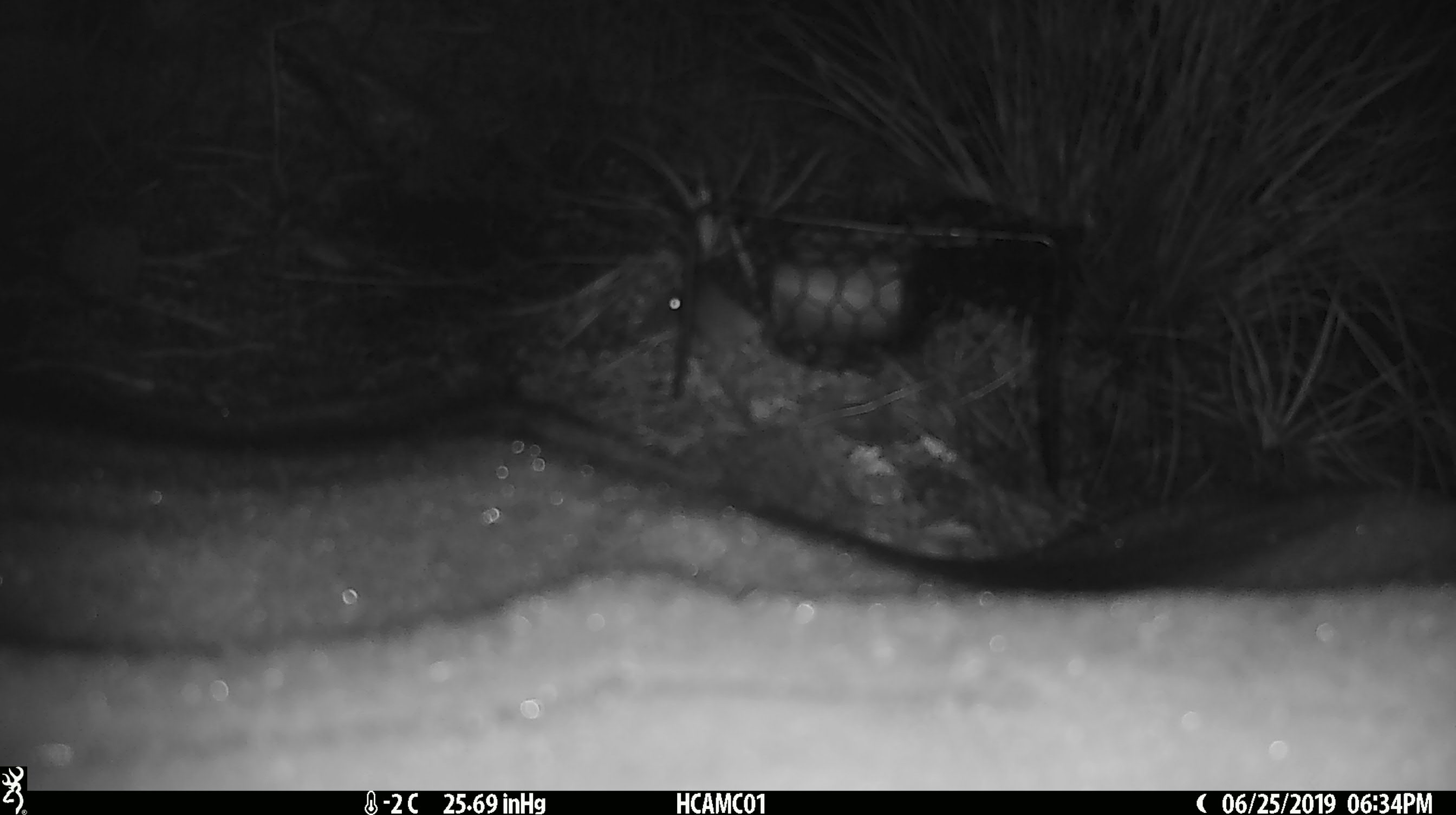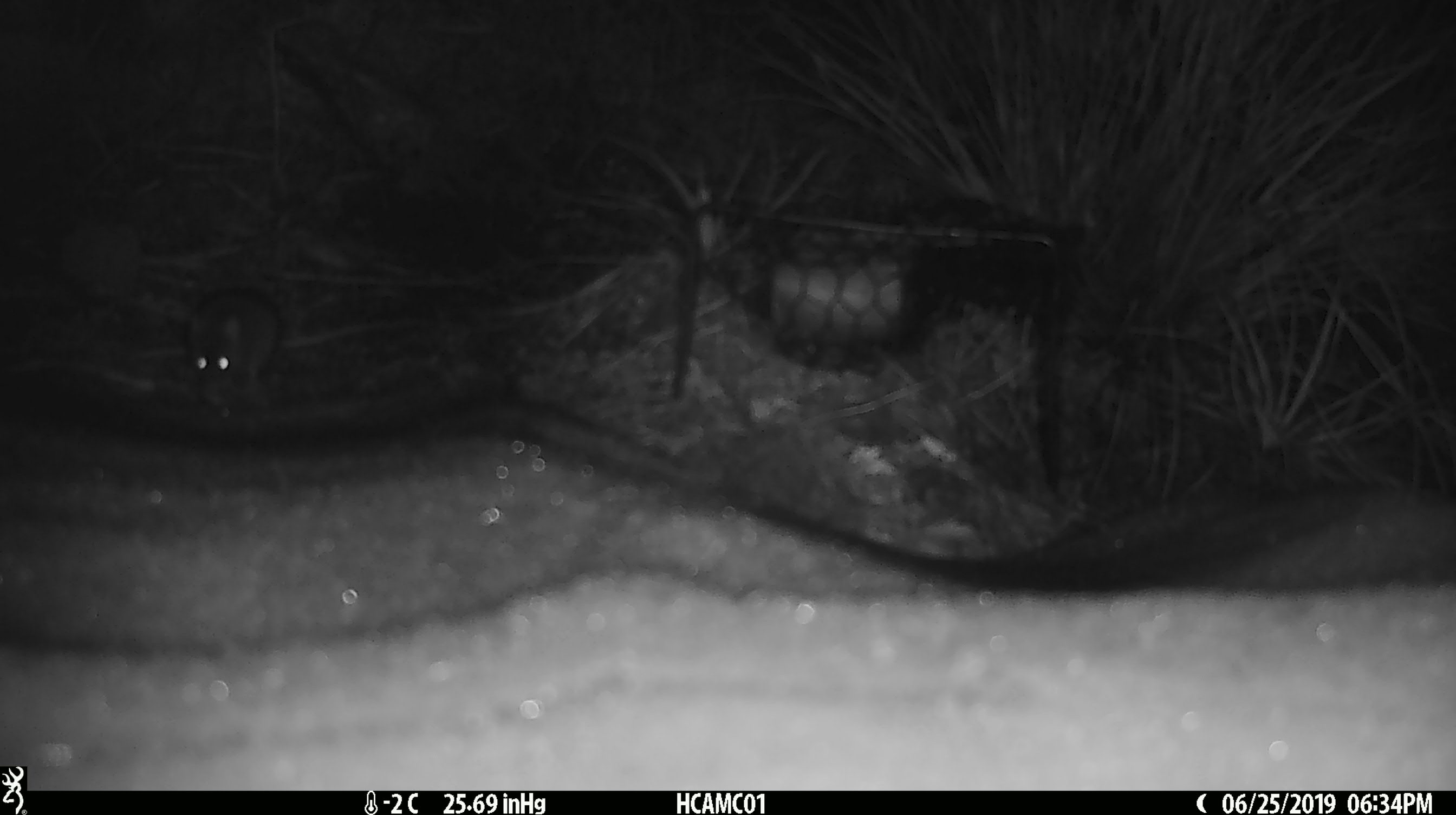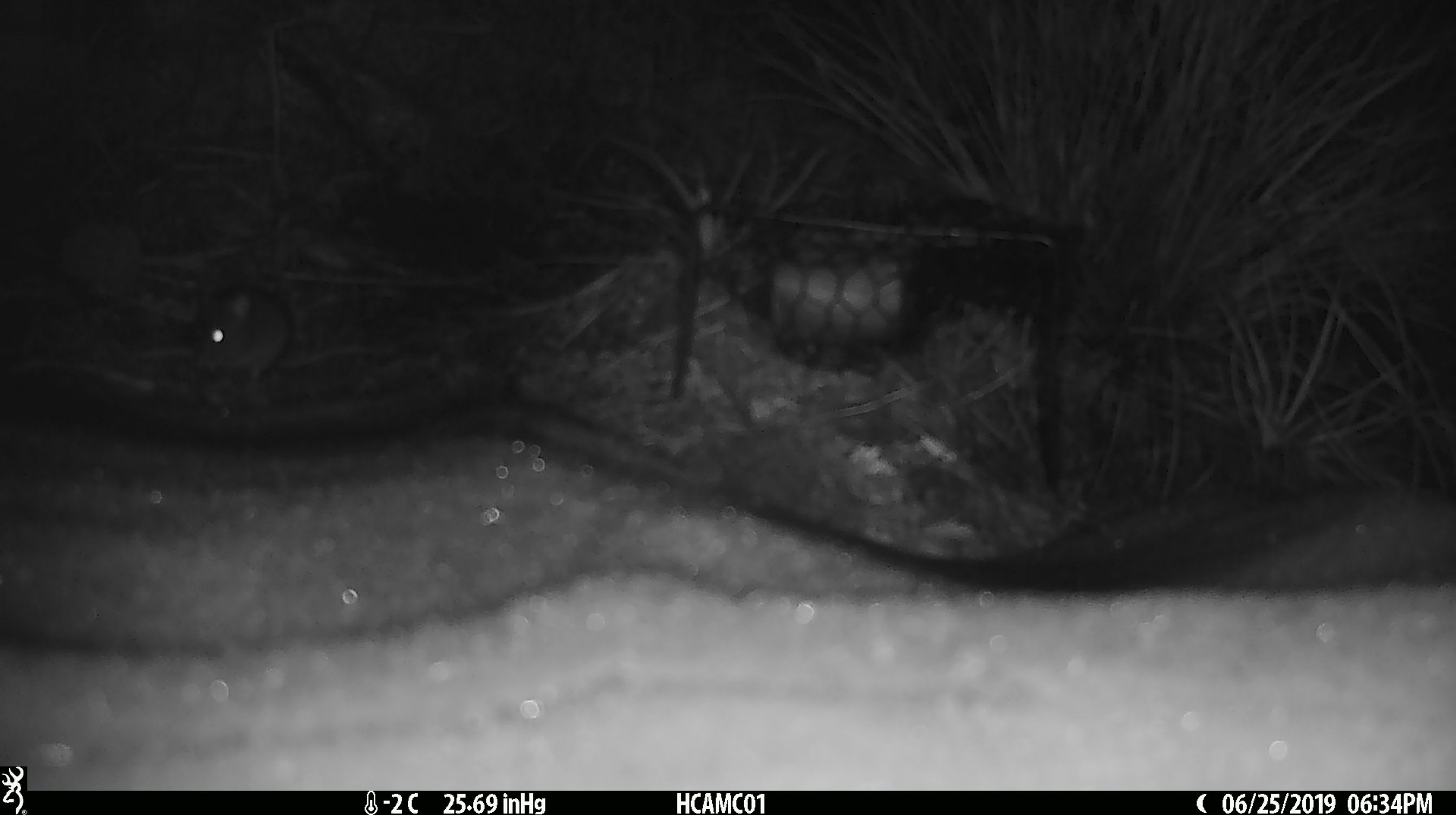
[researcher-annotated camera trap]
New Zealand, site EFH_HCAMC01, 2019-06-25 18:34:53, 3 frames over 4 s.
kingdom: Animalia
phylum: Chordata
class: Mammalia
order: Rodentia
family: Muridae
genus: Mus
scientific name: Mus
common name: mouse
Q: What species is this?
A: Mouse (Mus).